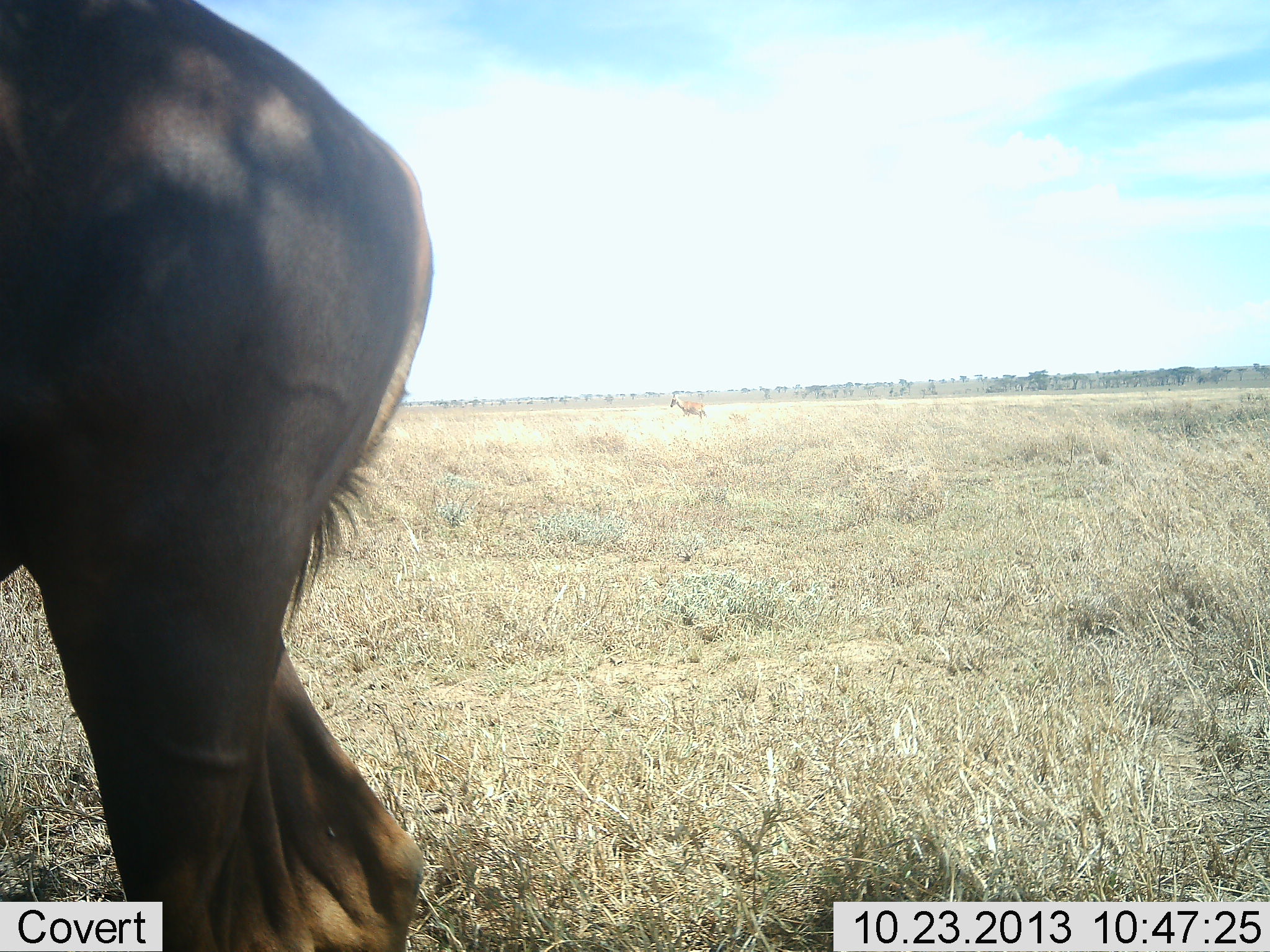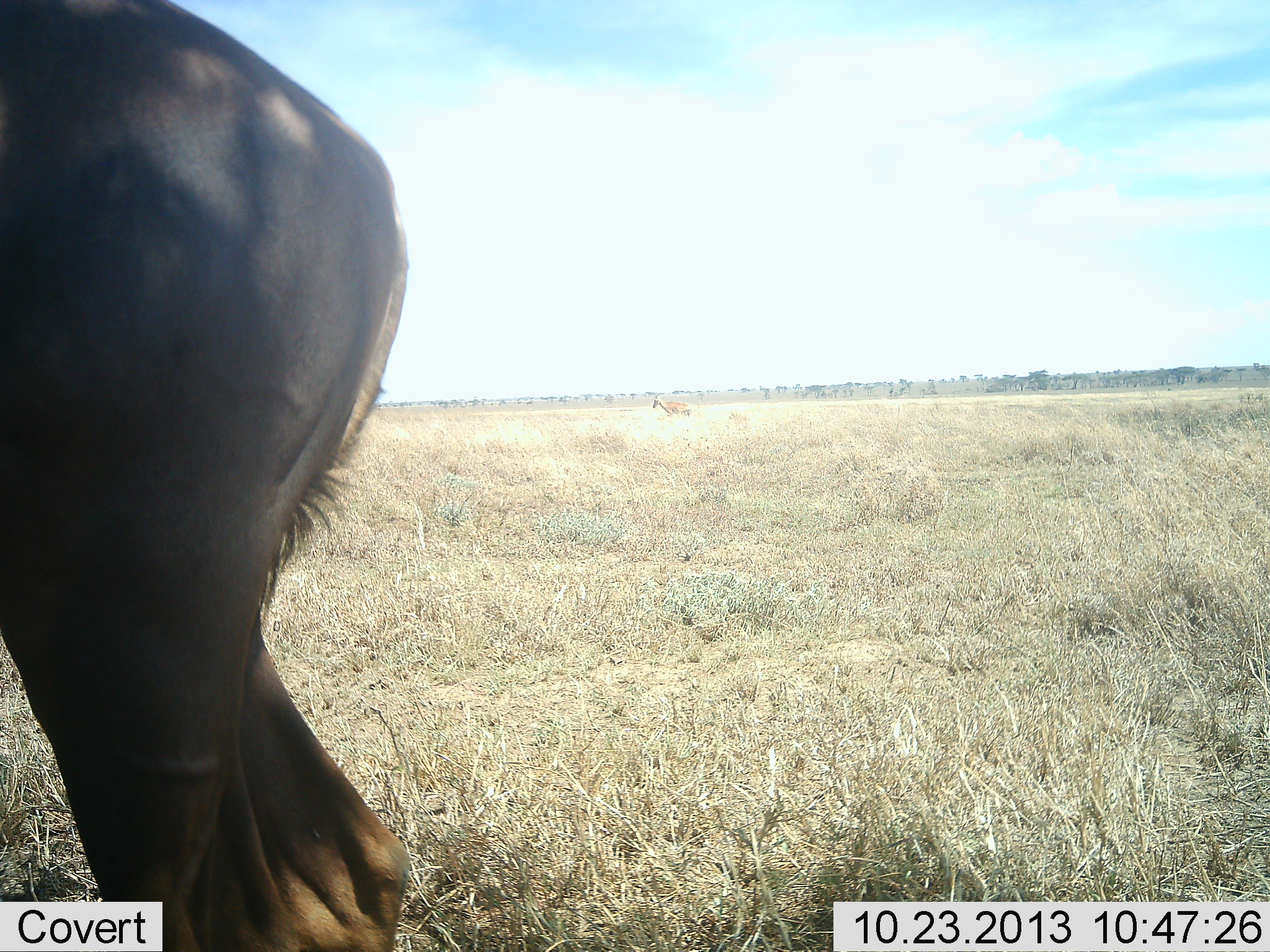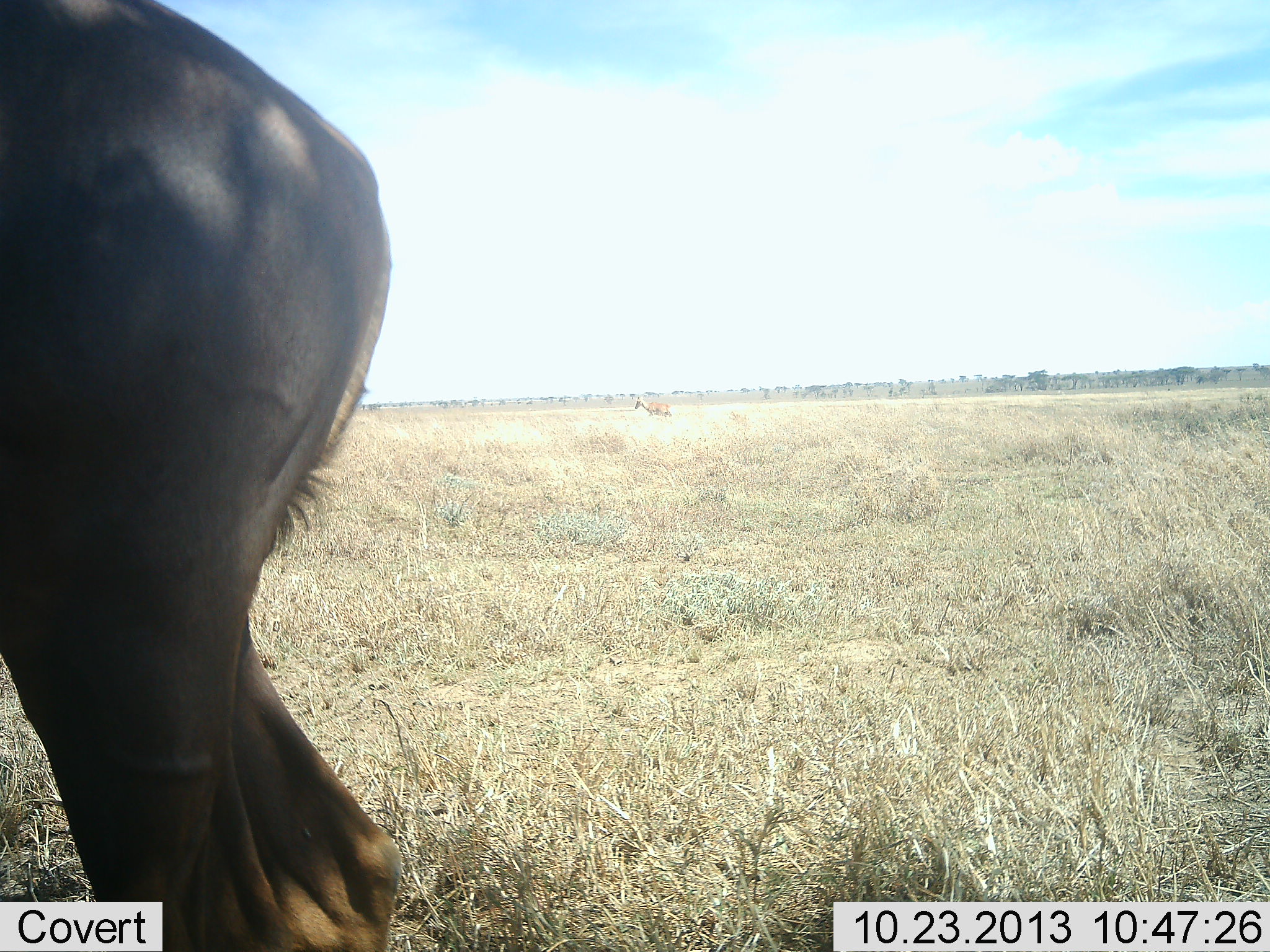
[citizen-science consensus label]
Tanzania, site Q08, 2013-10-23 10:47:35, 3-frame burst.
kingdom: Animalia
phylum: Chordata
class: Mammalia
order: Artiodactyla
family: Bovidae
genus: Connochaetes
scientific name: Connochaetes taurinus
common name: blue wildebeest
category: wildebeest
Wildebeest (blue wildebeest) (Connochaetes taurinus), count 1. Behavior (volunteer vote fractions): standing 100%, resting 0%, moving 9%, interacting 0%. Young present (vote fraction): 0%. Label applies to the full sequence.